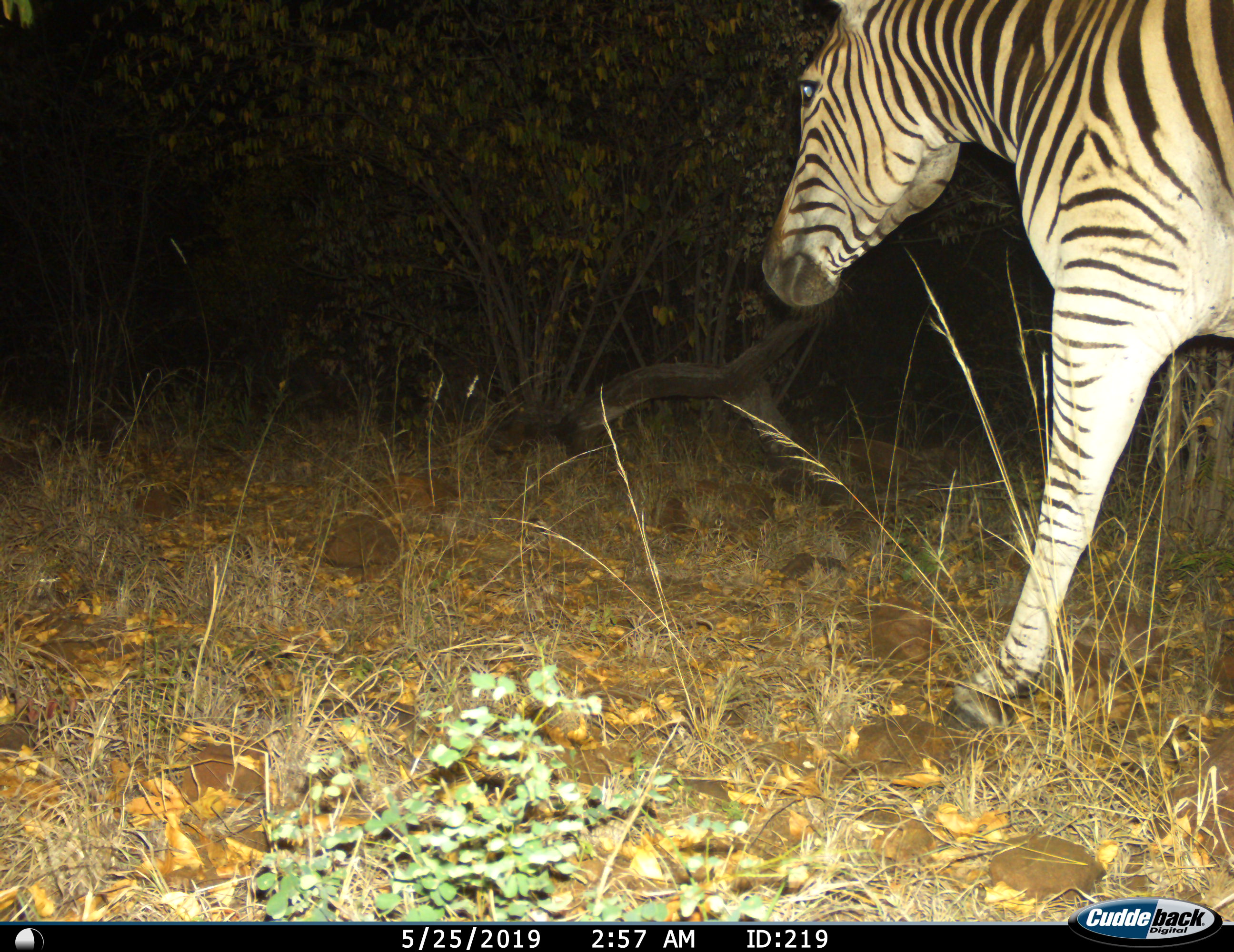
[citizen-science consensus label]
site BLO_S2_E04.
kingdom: Animalia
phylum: Chordata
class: Mammalia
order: Perissodactyla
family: Equidae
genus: Equus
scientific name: Equus quagga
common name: plains zebra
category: zebraplains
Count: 1.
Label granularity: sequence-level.